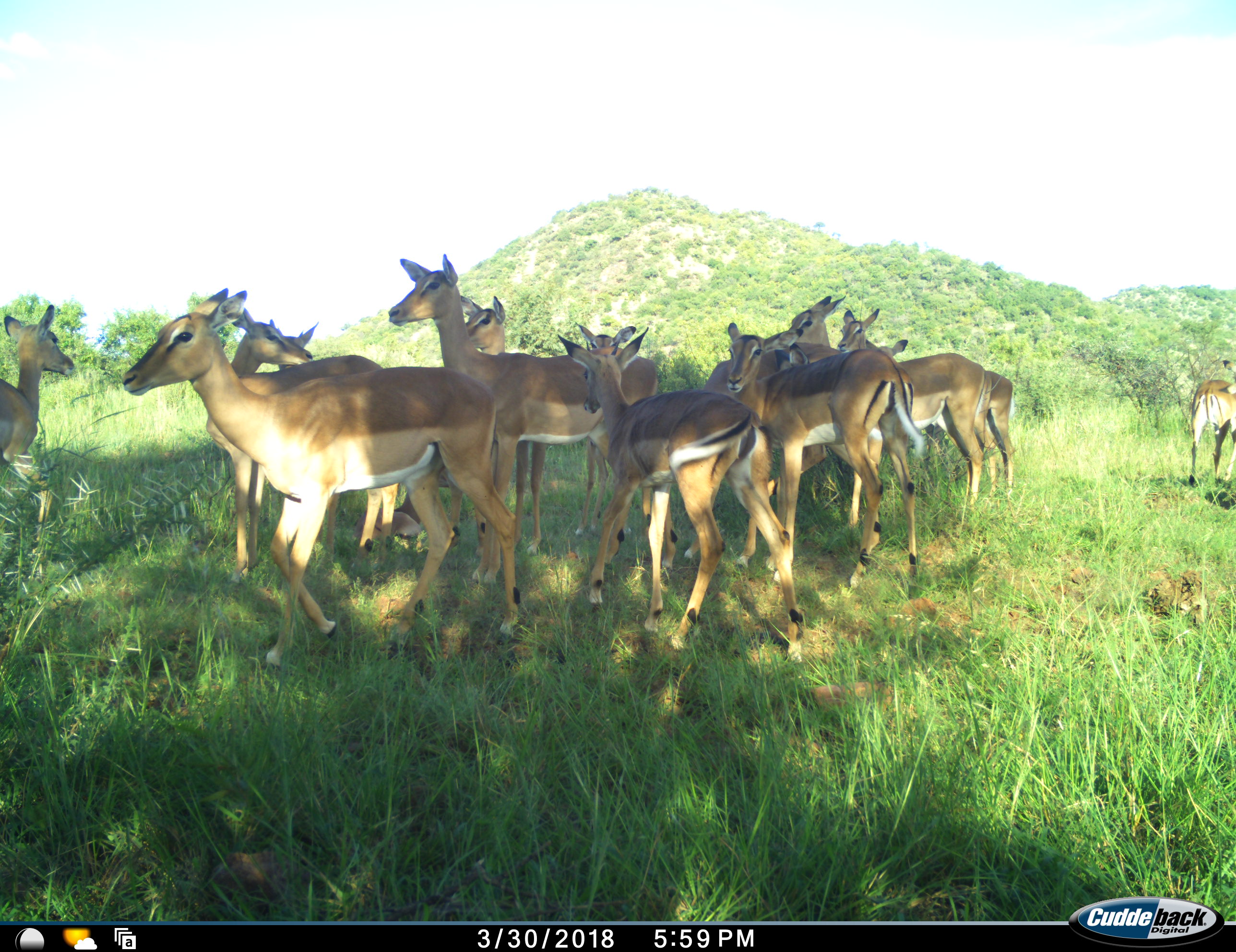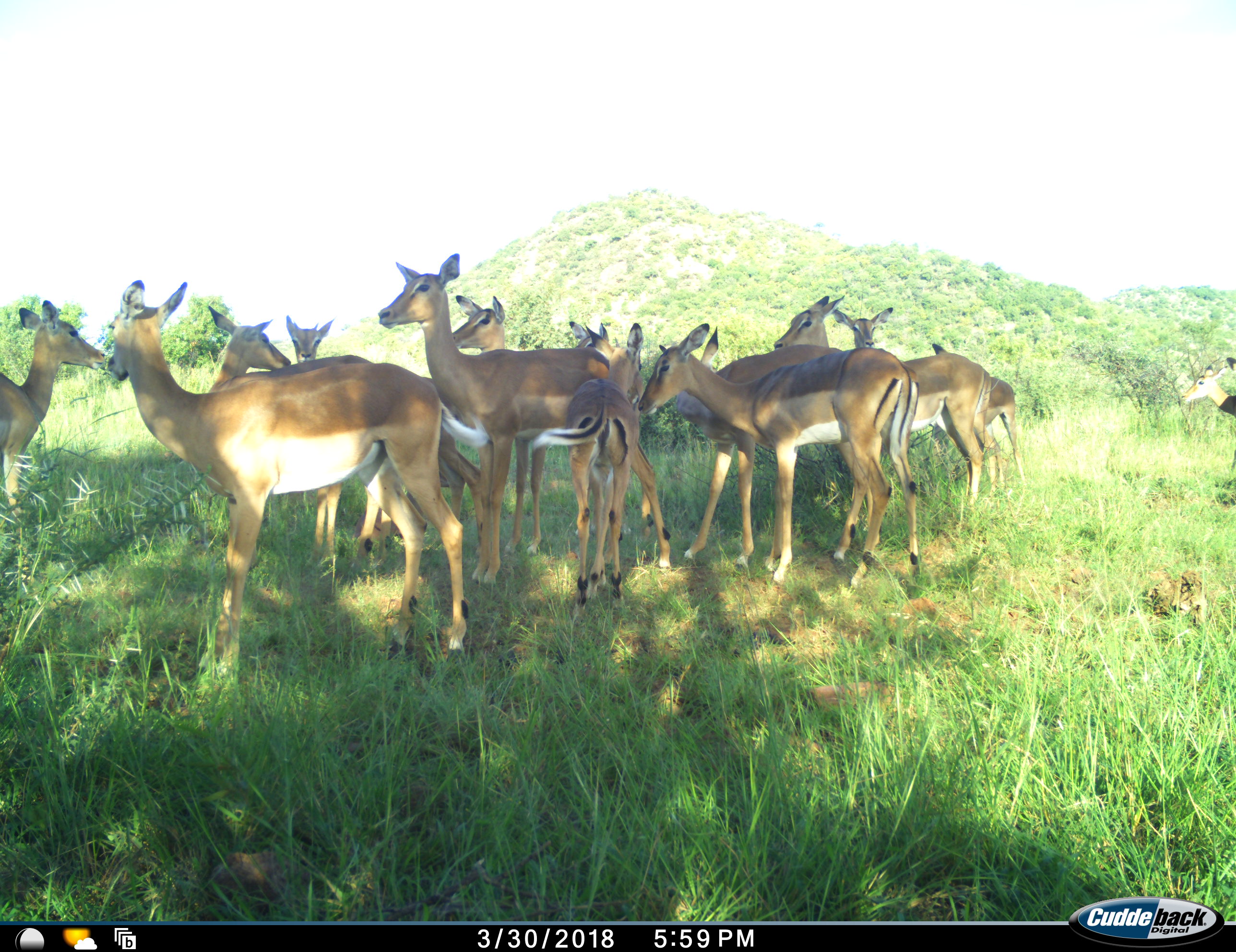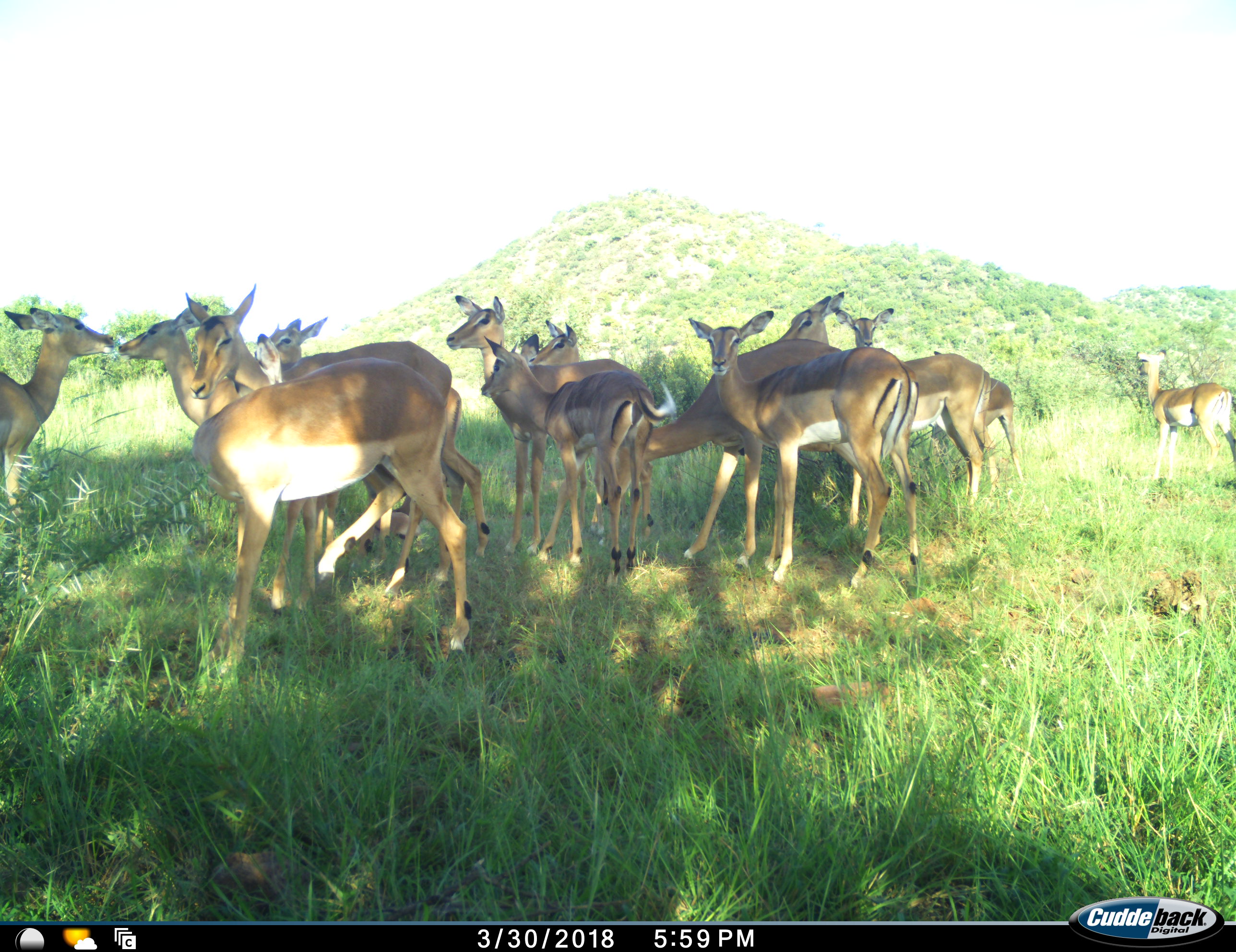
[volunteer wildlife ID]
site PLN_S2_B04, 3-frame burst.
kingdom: Animalia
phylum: Chordata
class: Mammalia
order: Artiodactyla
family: Bovidae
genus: Aepyceros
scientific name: Aepyceros melampus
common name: impala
Impala (Aepyceros melampus), count 11-50. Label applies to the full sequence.